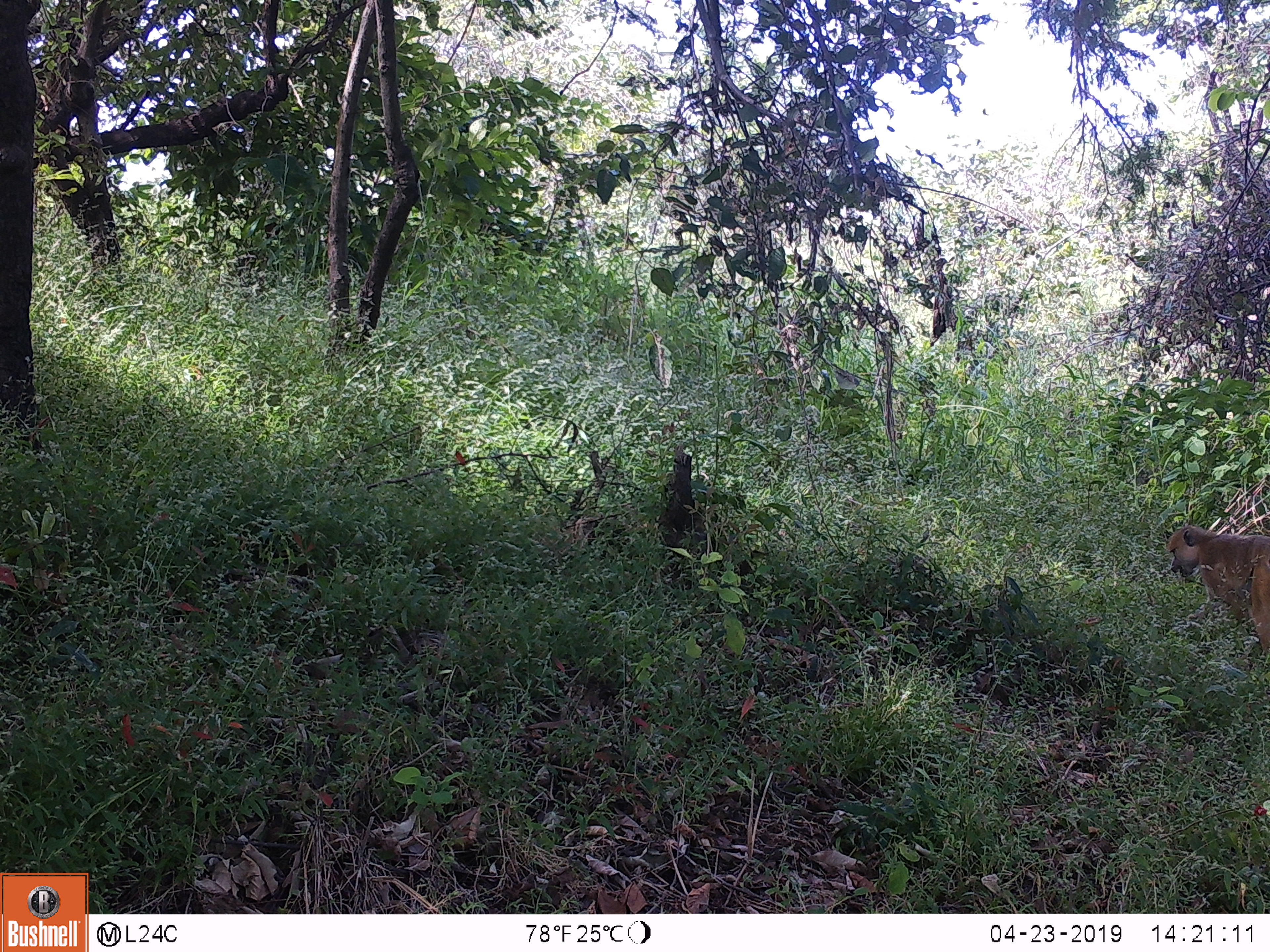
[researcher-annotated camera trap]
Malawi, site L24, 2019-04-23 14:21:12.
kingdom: Animalia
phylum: Chordata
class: Mammalia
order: Primates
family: Cercopithecidae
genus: Papio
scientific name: Papio cynocephalus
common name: yellow baboon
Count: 1.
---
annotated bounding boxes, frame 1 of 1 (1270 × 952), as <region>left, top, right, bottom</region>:
yellow baboon: <region>1165, 516, 1270, 677</region>